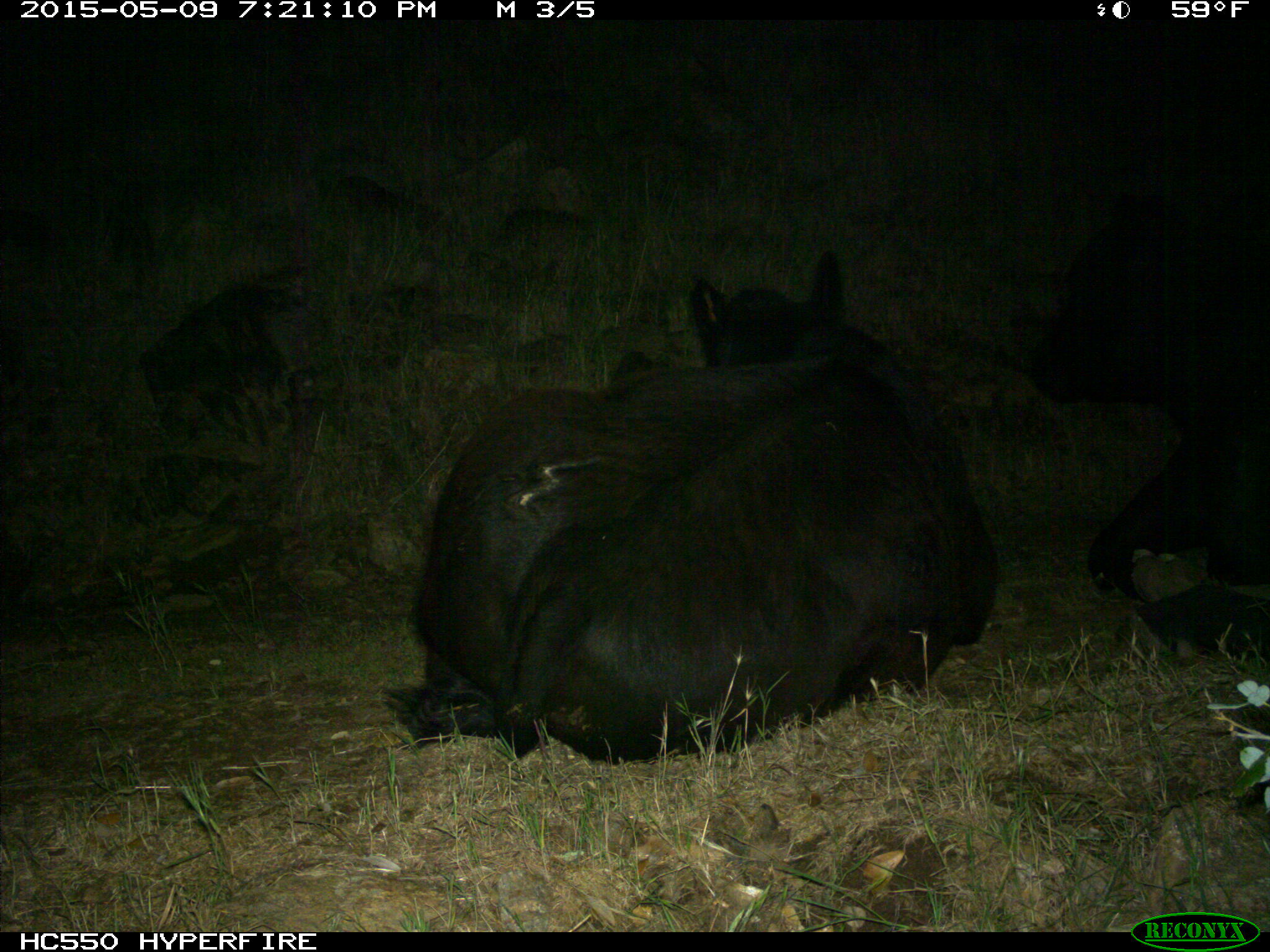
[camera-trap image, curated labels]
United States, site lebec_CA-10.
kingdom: Animalia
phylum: Chordata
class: Mammalia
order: Artiodactyla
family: Bovidae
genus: Bos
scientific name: Bos taurus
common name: domestic cow